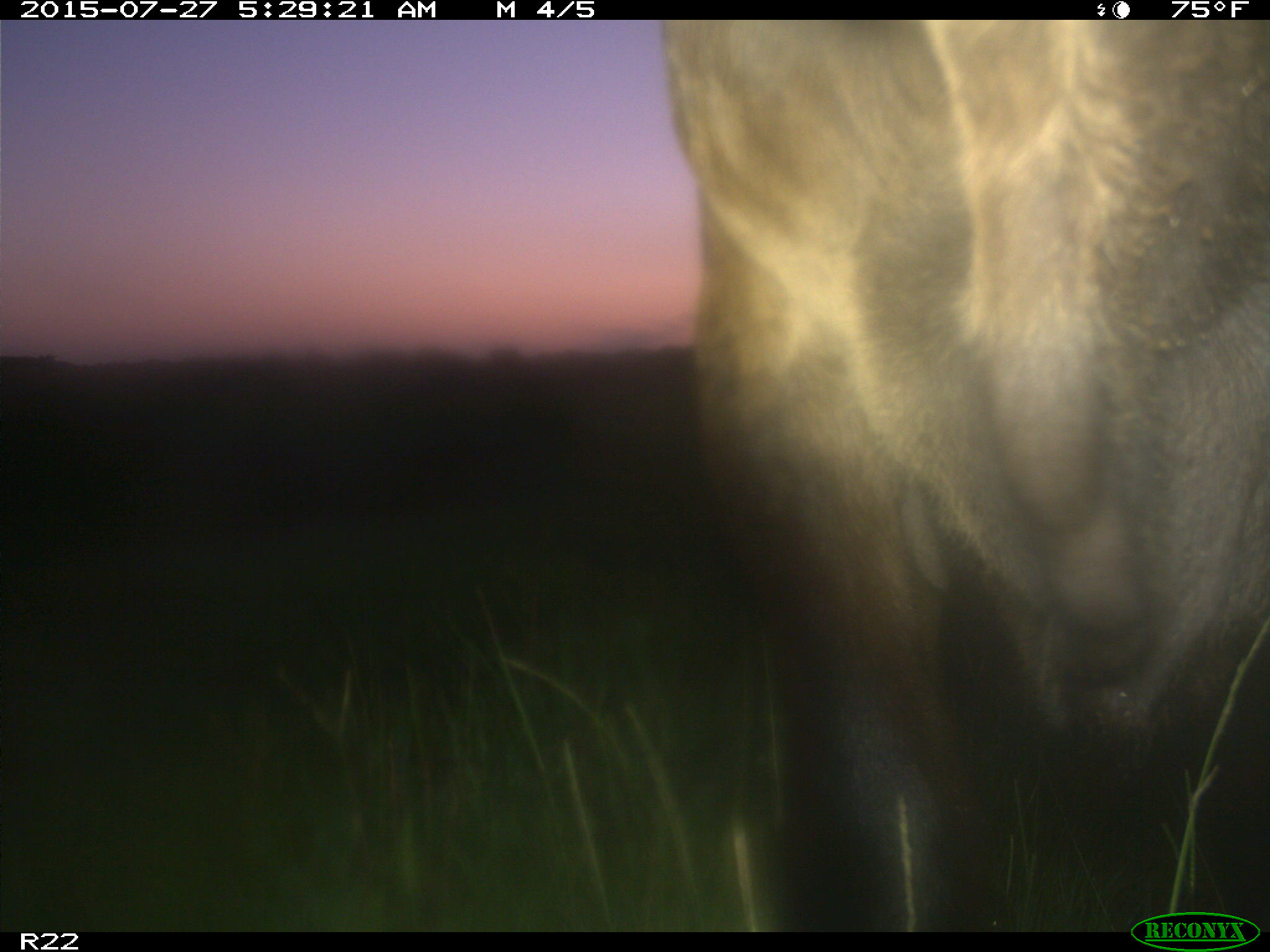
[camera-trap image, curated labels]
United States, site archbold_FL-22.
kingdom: Animalia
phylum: Chordata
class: Mammalia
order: Artiodactyla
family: Bovidae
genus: Bos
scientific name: Bos taurus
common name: domestic cow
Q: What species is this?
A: Bos taurus (domestic cow).